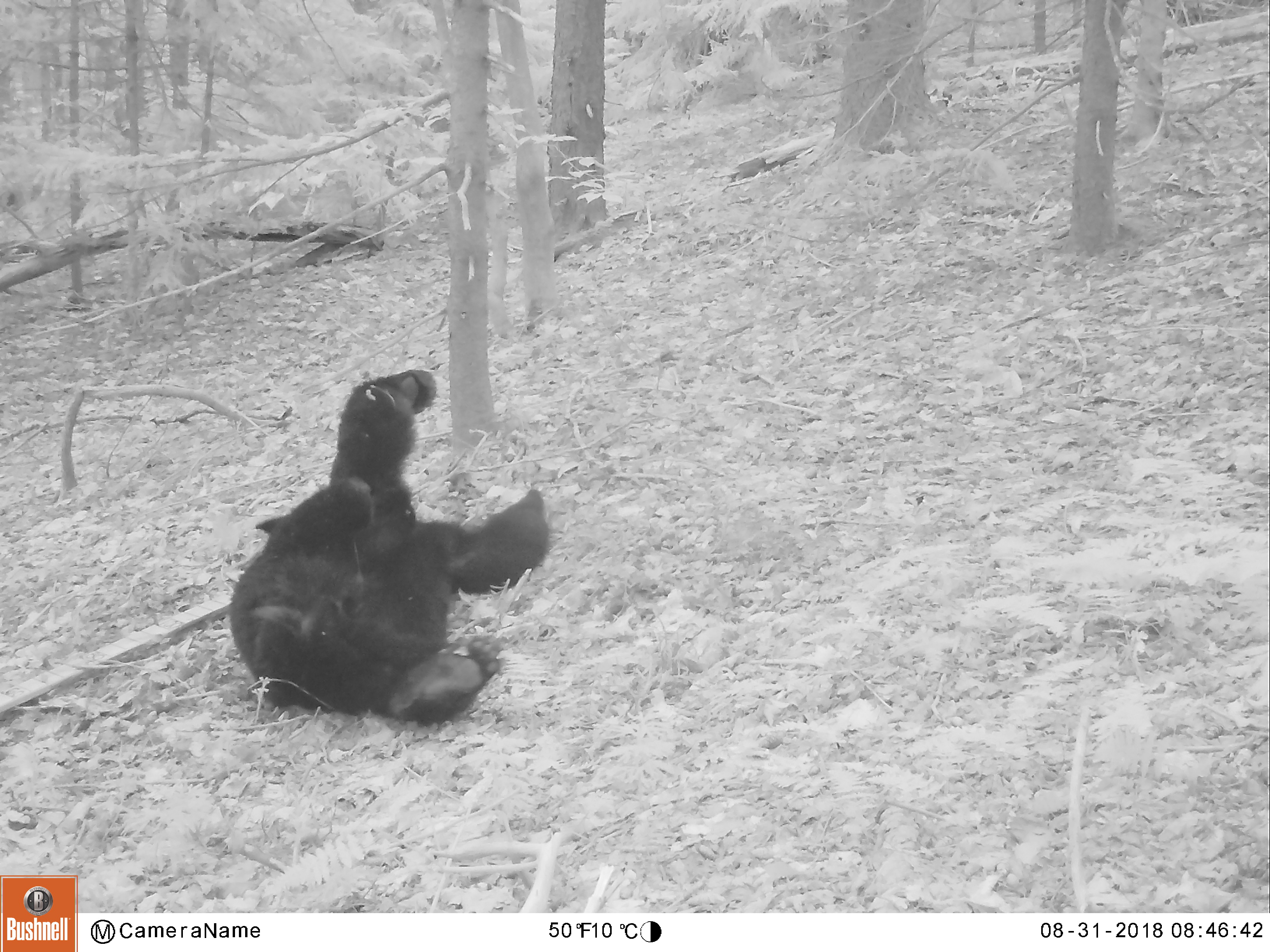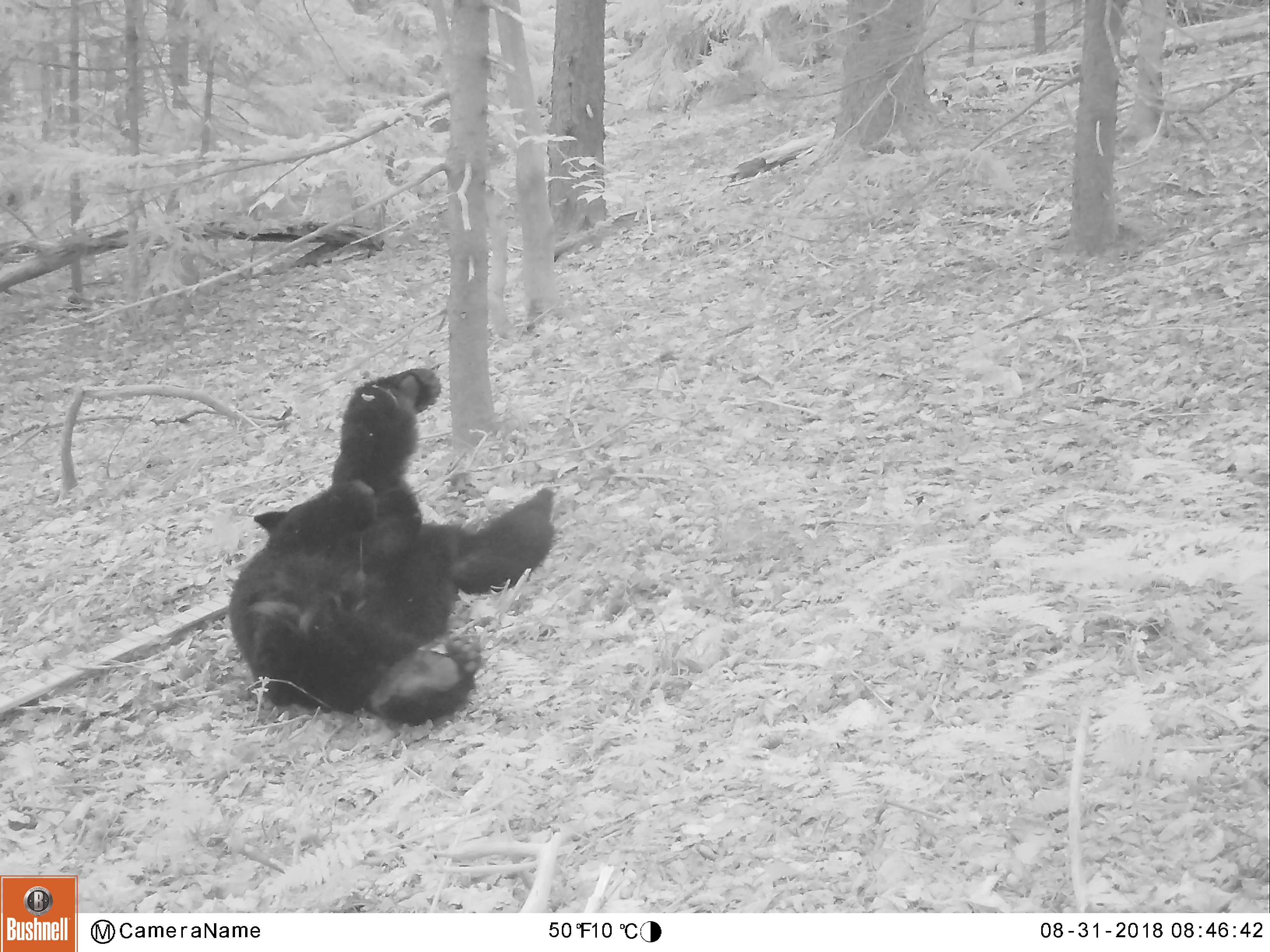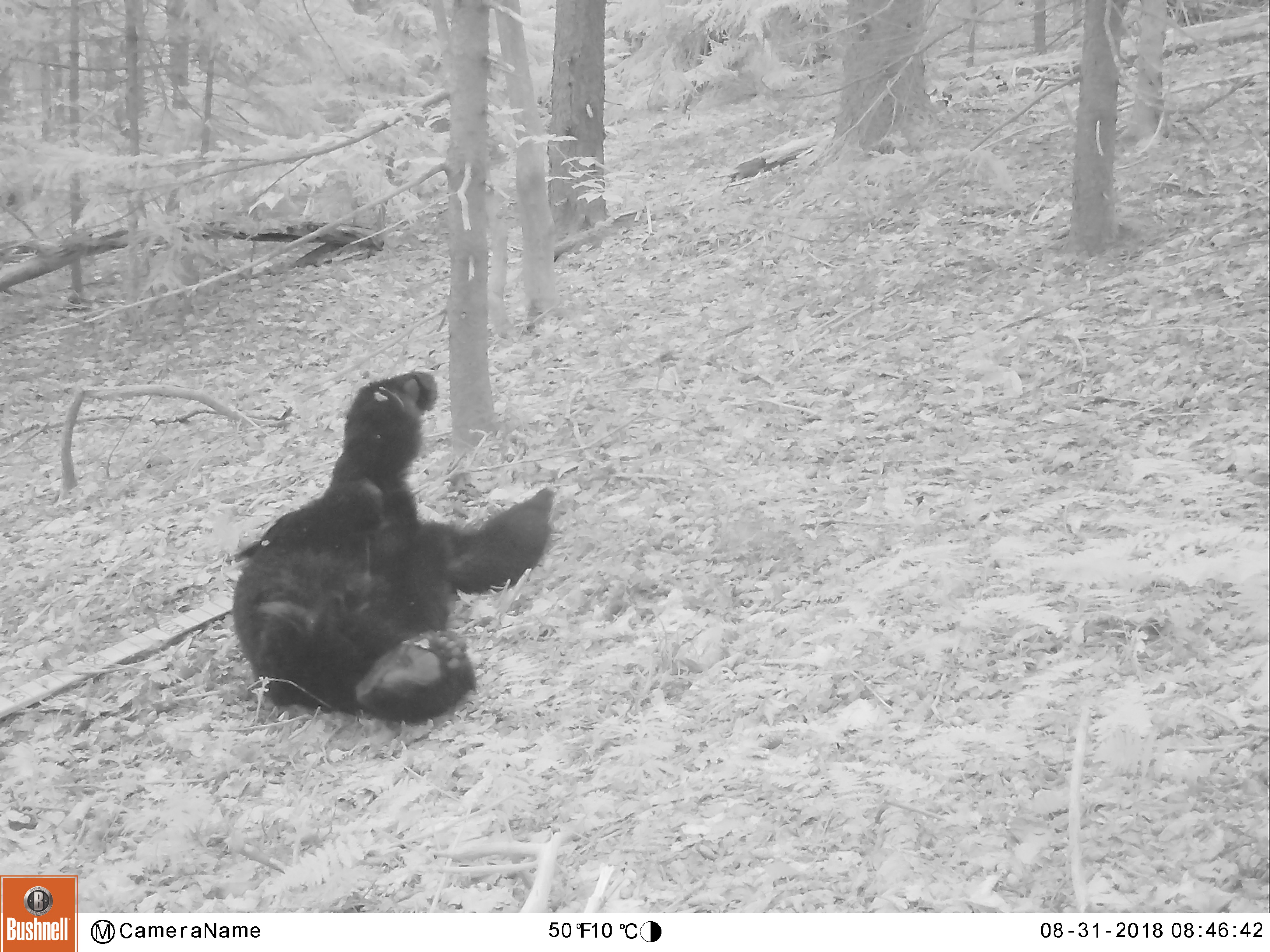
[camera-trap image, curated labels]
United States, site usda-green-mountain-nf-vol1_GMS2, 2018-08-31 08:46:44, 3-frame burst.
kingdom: Animalia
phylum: Chordata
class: Mammalia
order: Carnivora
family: Ursidae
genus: Ursus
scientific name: Ursus americanus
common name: black bear